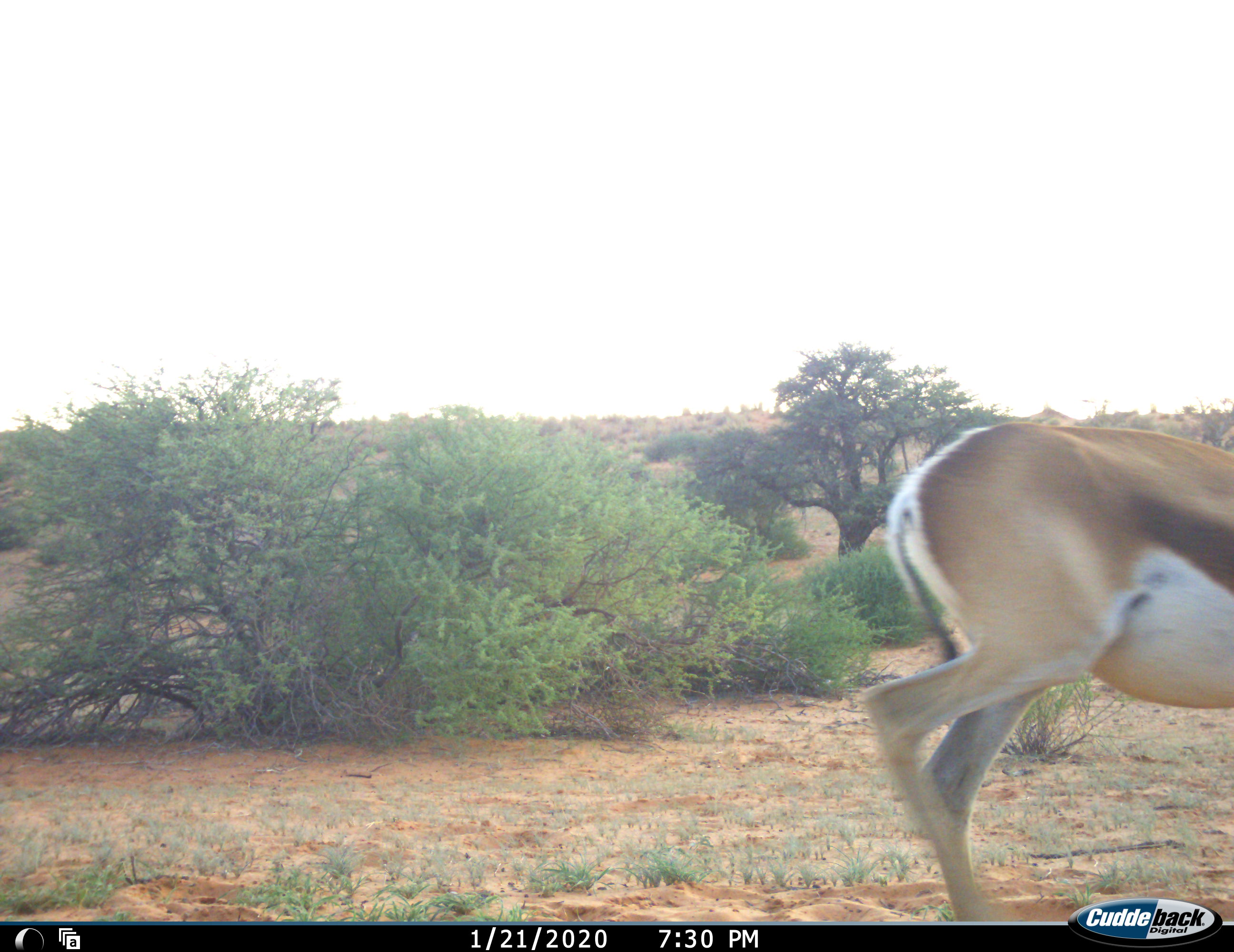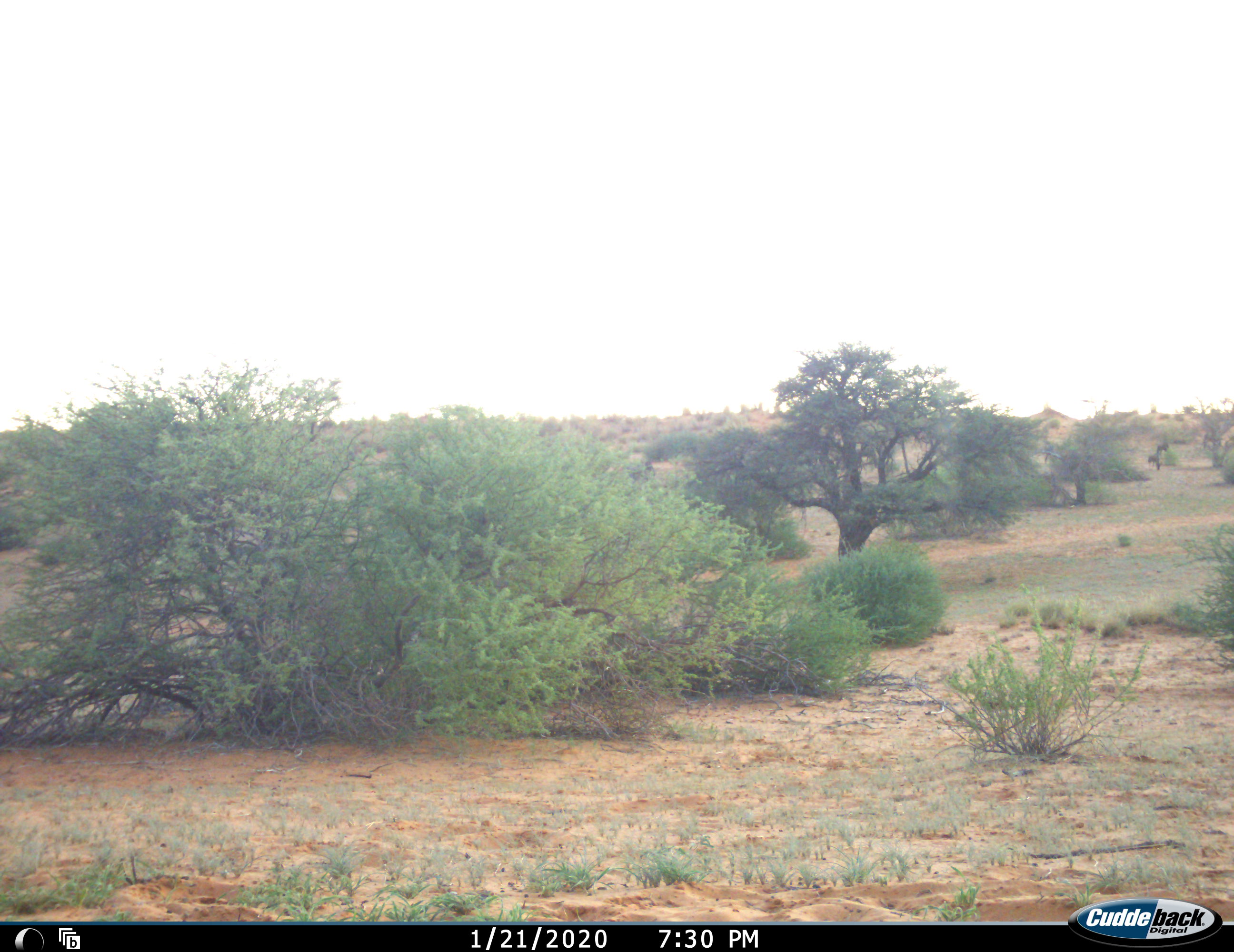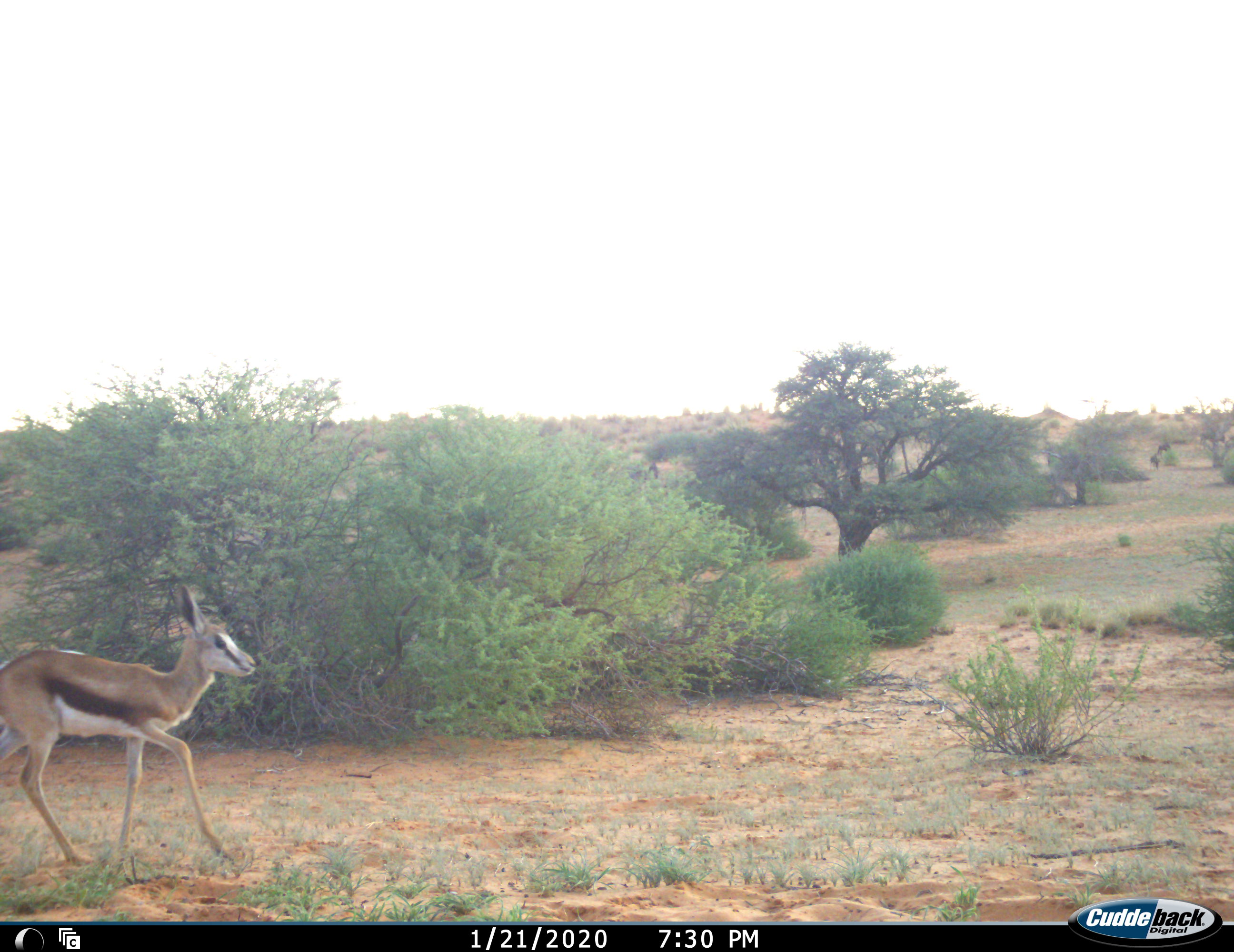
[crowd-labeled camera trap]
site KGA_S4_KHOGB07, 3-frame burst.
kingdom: Animalia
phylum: Chordata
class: Mammalia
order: Artiodactyla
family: Bovidae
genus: Antidorcas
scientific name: Antidorcas marsupialis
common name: springbok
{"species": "springbok (Antidorcas marsupialis)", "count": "1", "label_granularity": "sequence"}